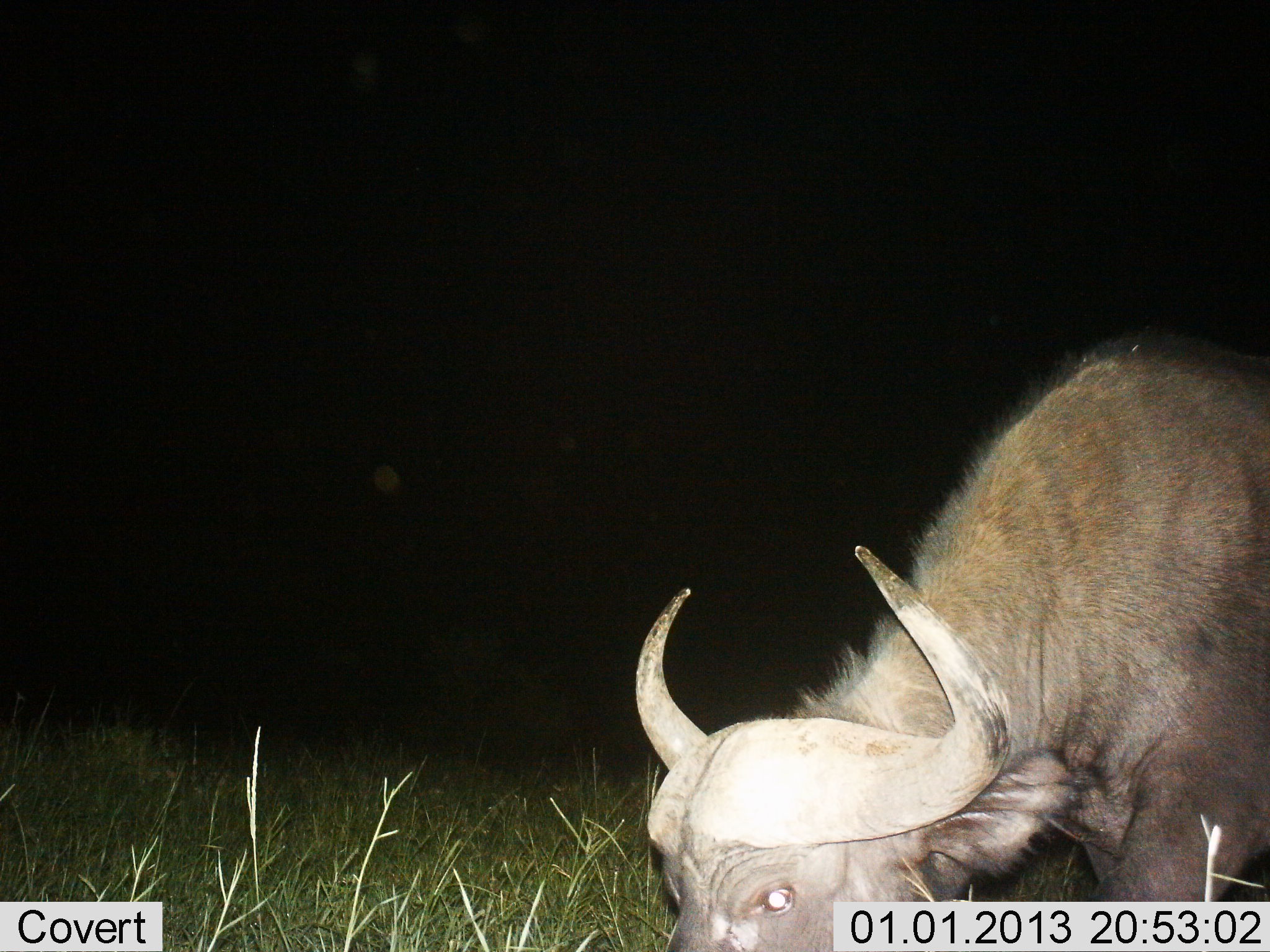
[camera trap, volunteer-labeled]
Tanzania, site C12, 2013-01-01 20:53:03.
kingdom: Animalia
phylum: Chordata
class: Mammalia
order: Artiodactyla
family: Bovidae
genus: Syncerus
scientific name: Syncerus caffer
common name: cape buffalo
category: buffalo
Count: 1.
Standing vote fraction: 27%.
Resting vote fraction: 0%.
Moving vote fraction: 5%.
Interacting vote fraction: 0%.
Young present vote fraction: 0%.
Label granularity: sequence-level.